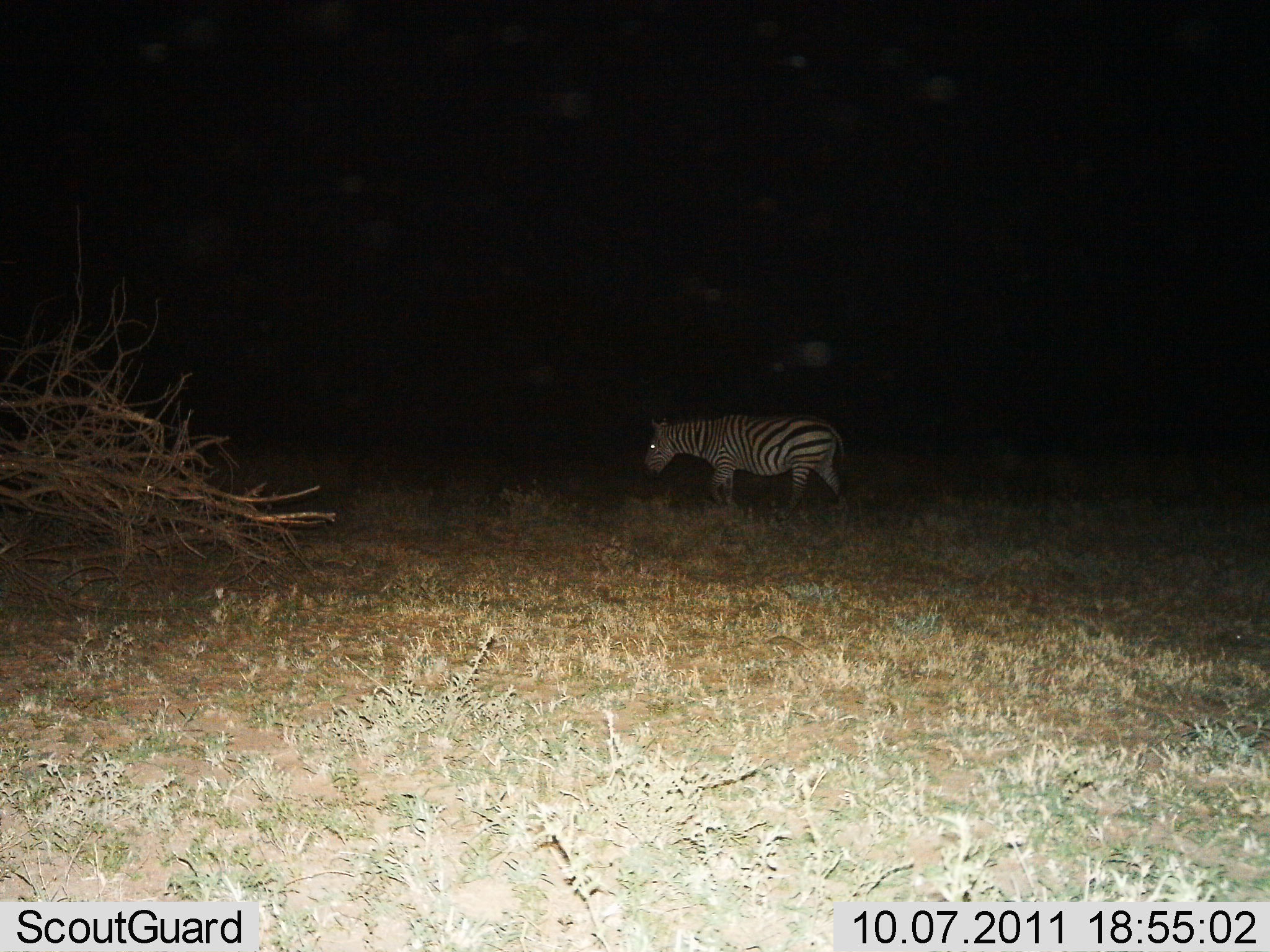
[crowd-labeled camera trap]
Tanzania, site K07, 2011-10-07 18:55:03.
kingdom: Animalia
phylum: Chordata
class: Mammalia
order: Perissodactyla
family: Equidae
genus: Equus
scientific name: Equus quagga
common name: plains zebra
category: zebra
Zebra (plains zebra) (Equus quagga), count 1. Behavior (volunteer vote fractions): standing 25%, resting 0%, moving 75%, interacting 0%. Young present (vote fraction): 0%. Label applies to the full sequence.